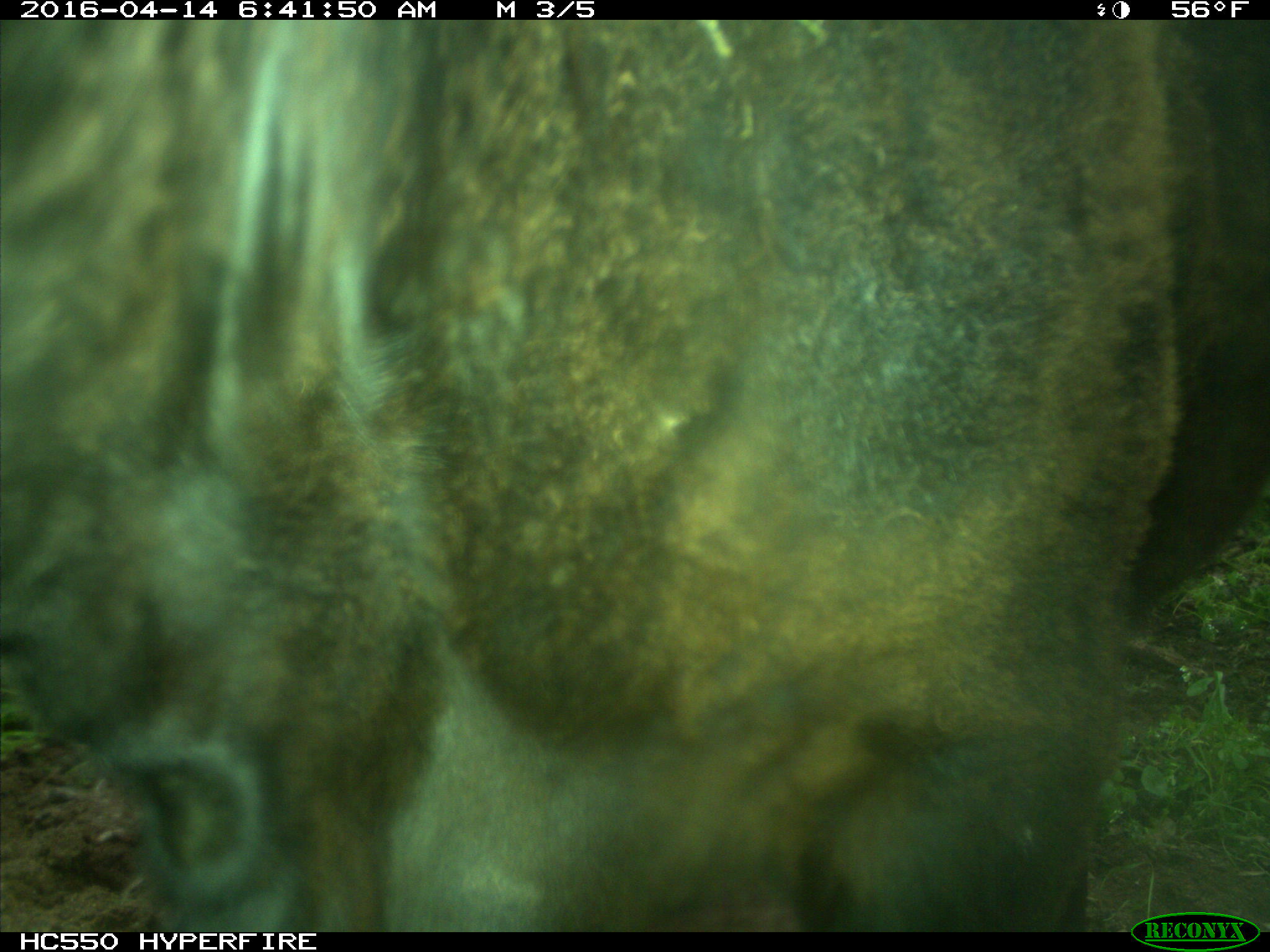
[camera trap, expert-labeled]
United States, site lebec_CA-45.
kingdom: Animalia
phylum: Chordata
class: Mammalia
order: Artiodactyla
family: Bovidae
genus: Bos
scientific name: Bos taurus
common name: domestic cow